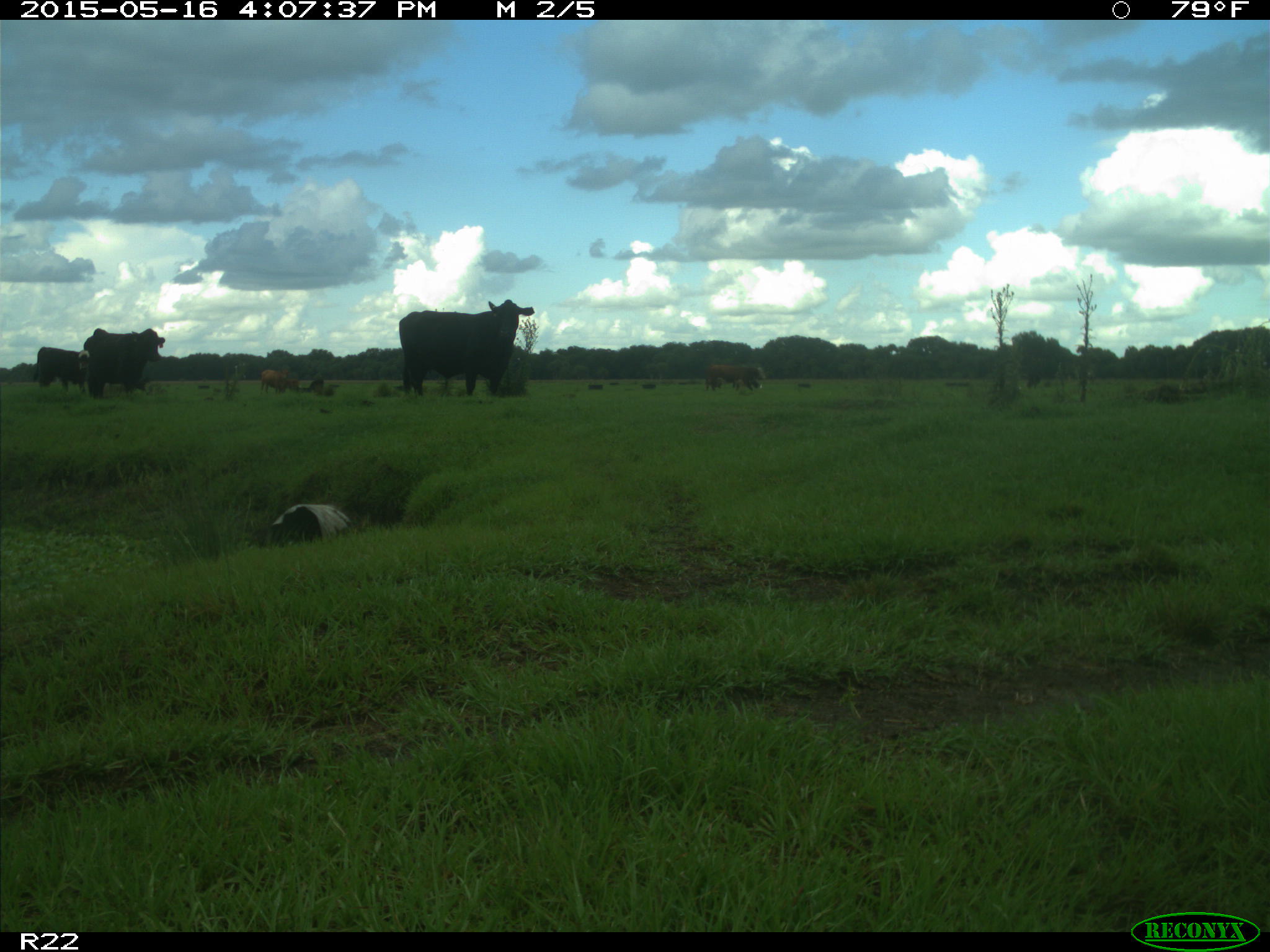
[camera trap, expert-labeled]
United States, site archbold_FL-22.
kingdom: Animalia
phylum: Chordata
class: Mammalia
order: Artiodactyla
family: Bovidae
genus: Bos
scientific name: Bos taurus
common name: domestic cow